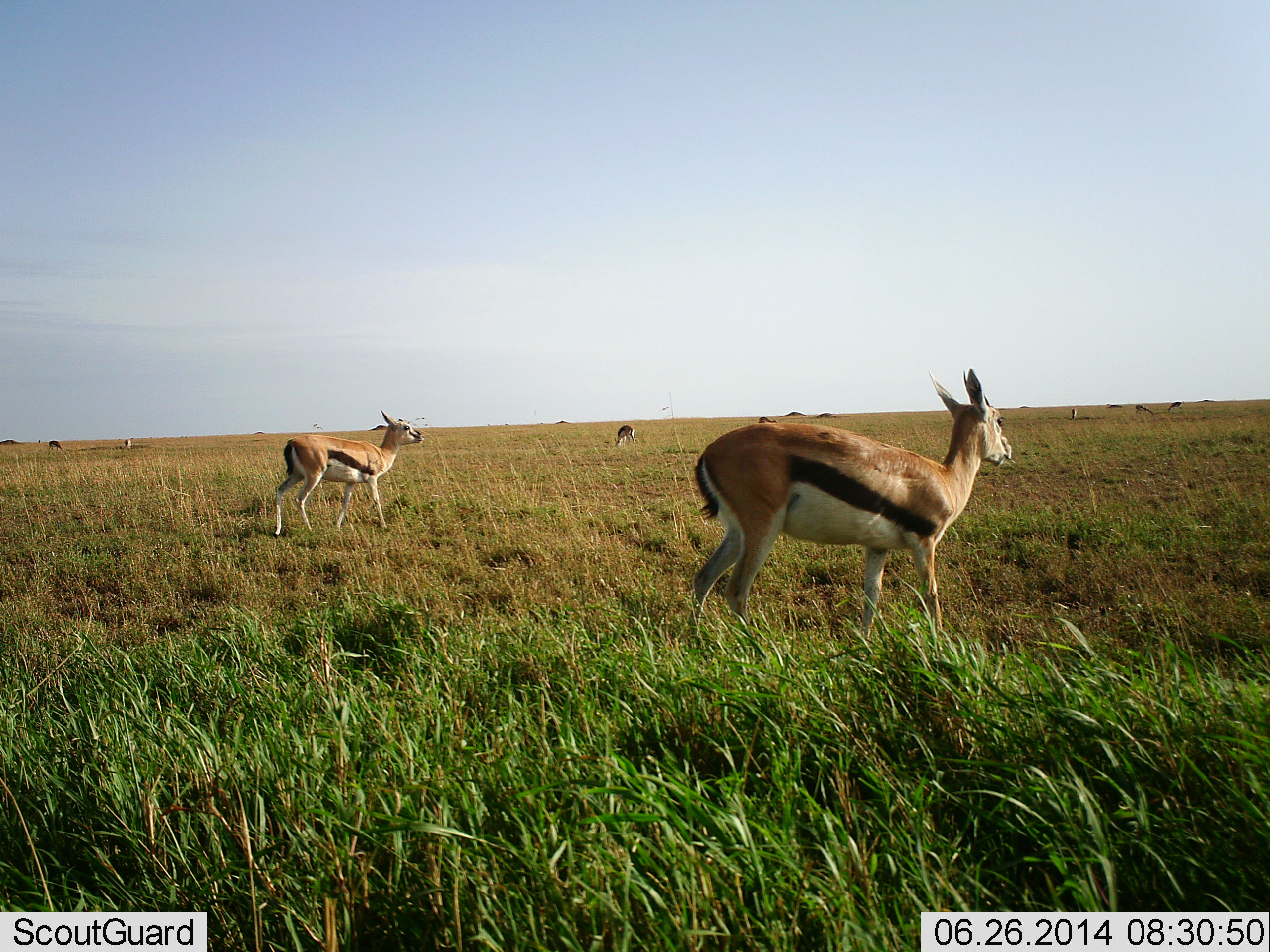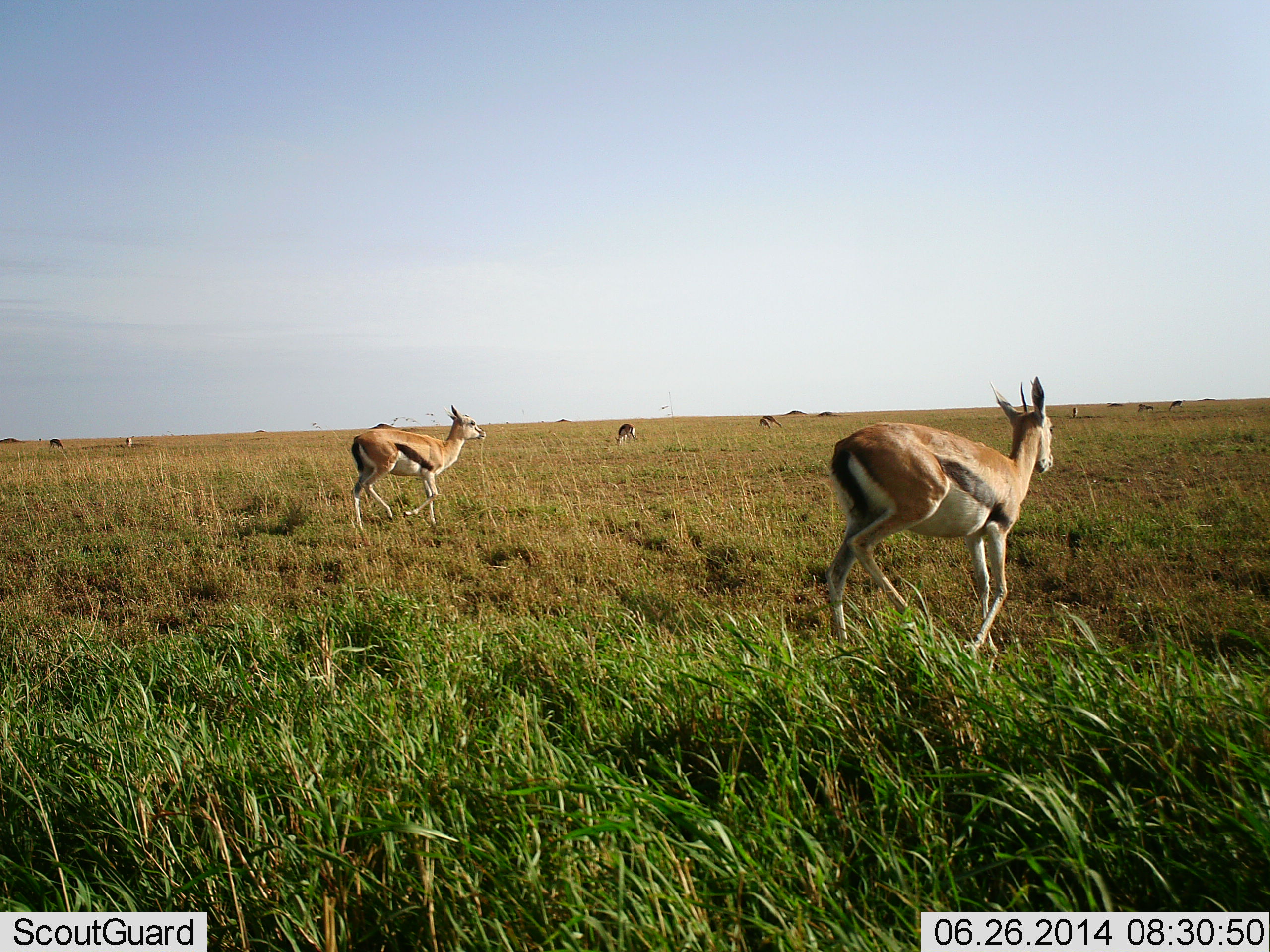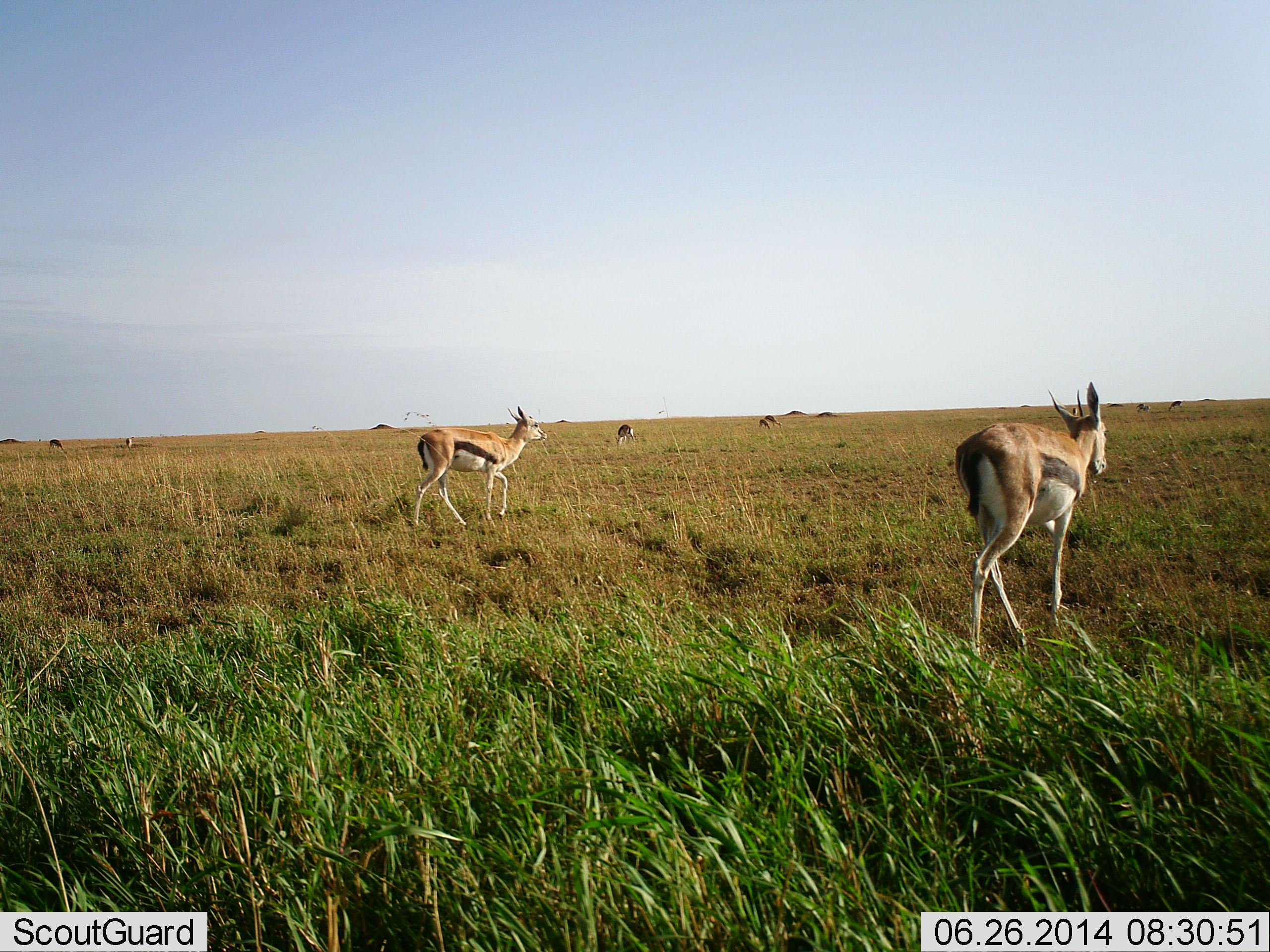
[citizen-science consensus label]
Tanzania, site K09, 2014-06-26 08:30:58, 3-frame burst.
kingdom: Animalia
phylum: Chordata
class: Mammalia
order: Artiodactyla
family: Bovidae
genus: Eudorcas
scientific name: Eudorcas thomsonii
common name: thomson's gazelle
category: gazellethomsons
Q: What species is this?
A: Gazellethomsons (thomson's gazelle) (Eudorcas thomsonii).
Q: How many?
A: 5.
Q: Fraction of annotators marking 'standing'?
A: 10%.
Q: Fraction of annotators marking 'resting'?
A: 0%.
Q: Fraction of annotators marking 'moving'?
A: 100%.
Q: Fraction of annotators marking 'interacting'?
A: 0%.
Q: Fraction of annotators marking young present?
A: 0%.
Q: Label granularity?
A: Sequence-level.